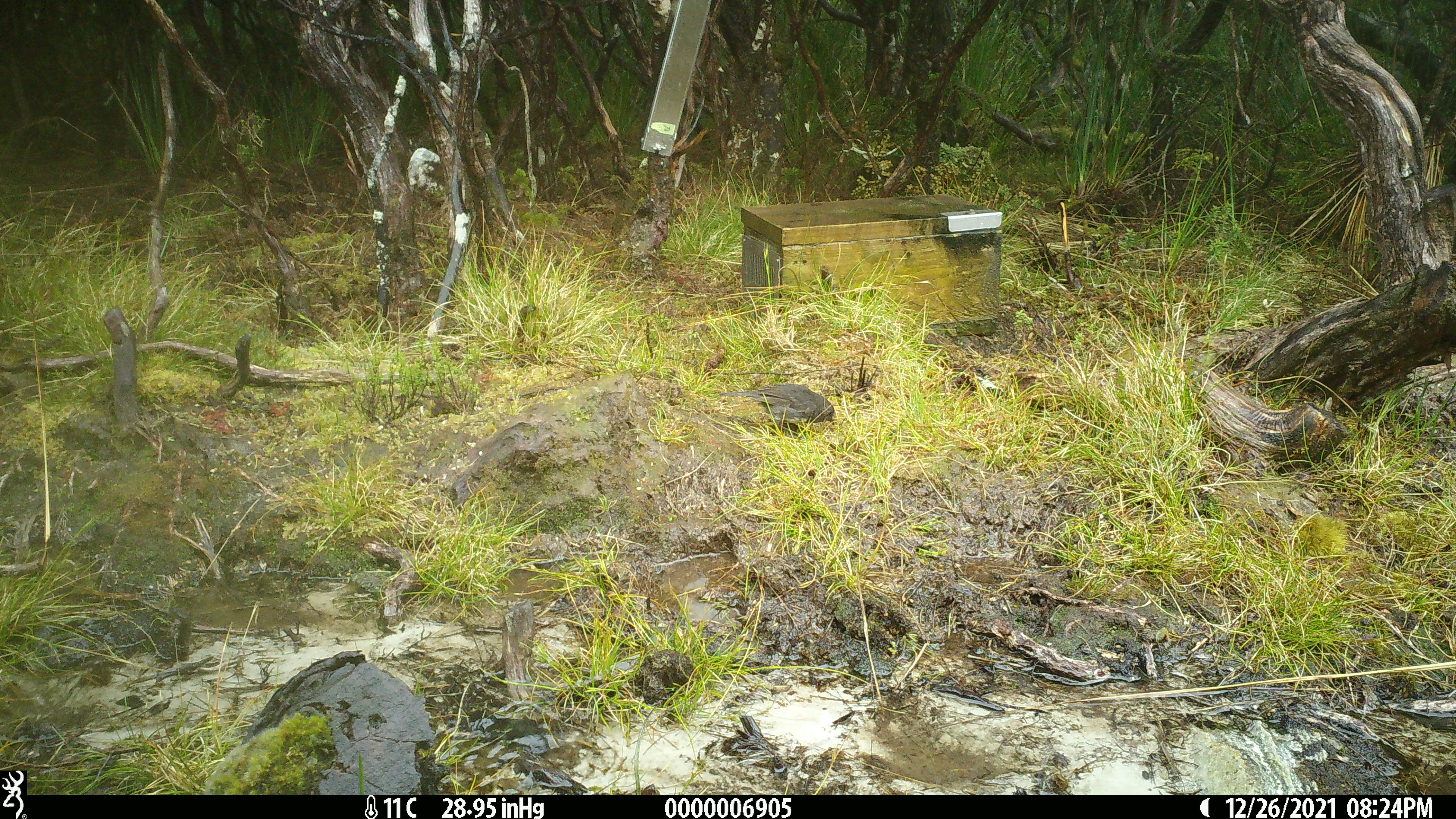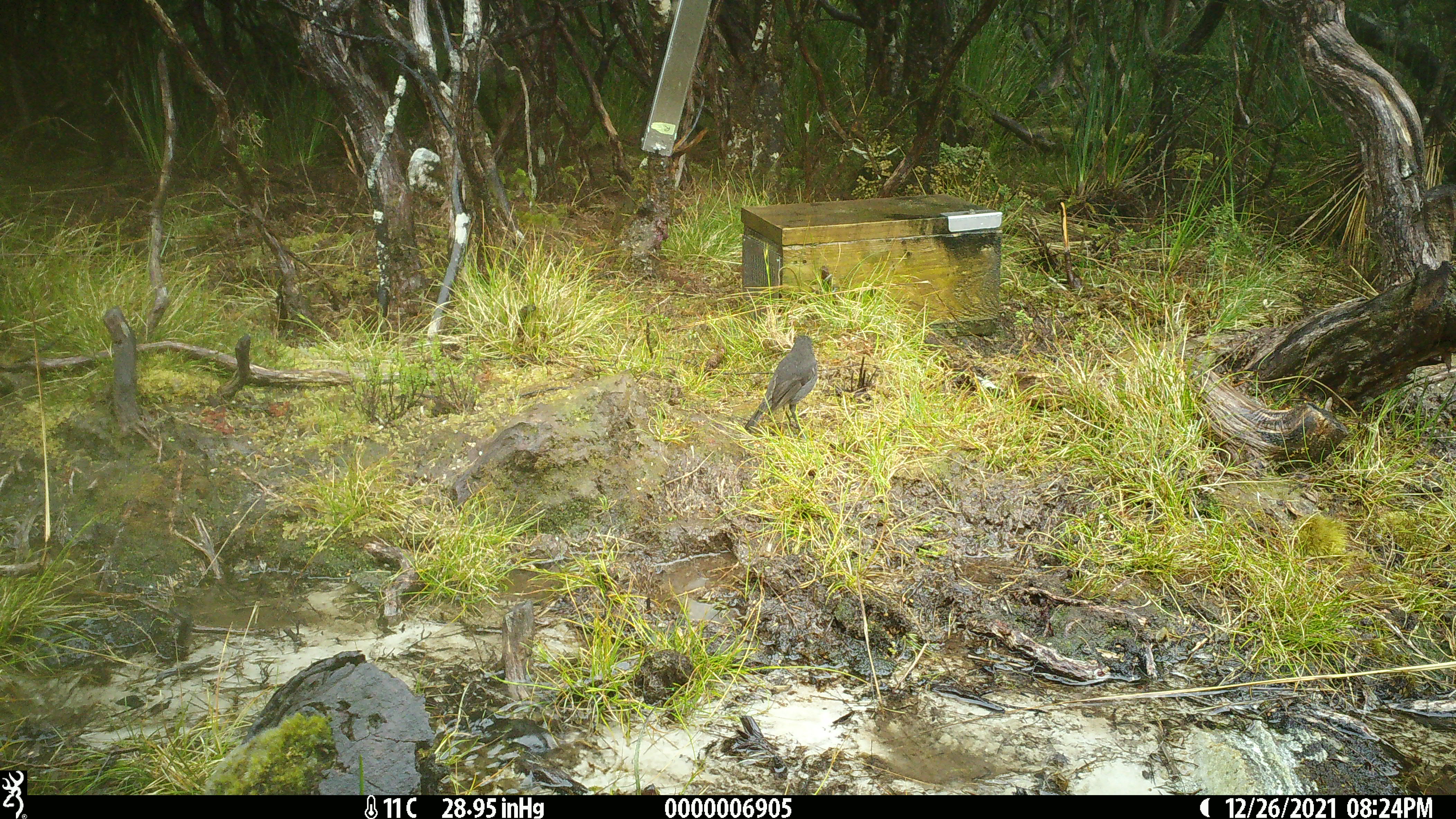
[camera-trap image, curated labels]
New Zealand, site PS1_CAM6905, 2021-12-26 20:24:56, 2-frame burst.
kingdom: Animalia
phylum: Chordata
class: Aves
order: Passeriformes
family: Petroicidae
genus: Petroica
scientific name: Petroica australis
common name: new zealand robin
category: robin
Robin (new zealand robin) (Petroica australis).